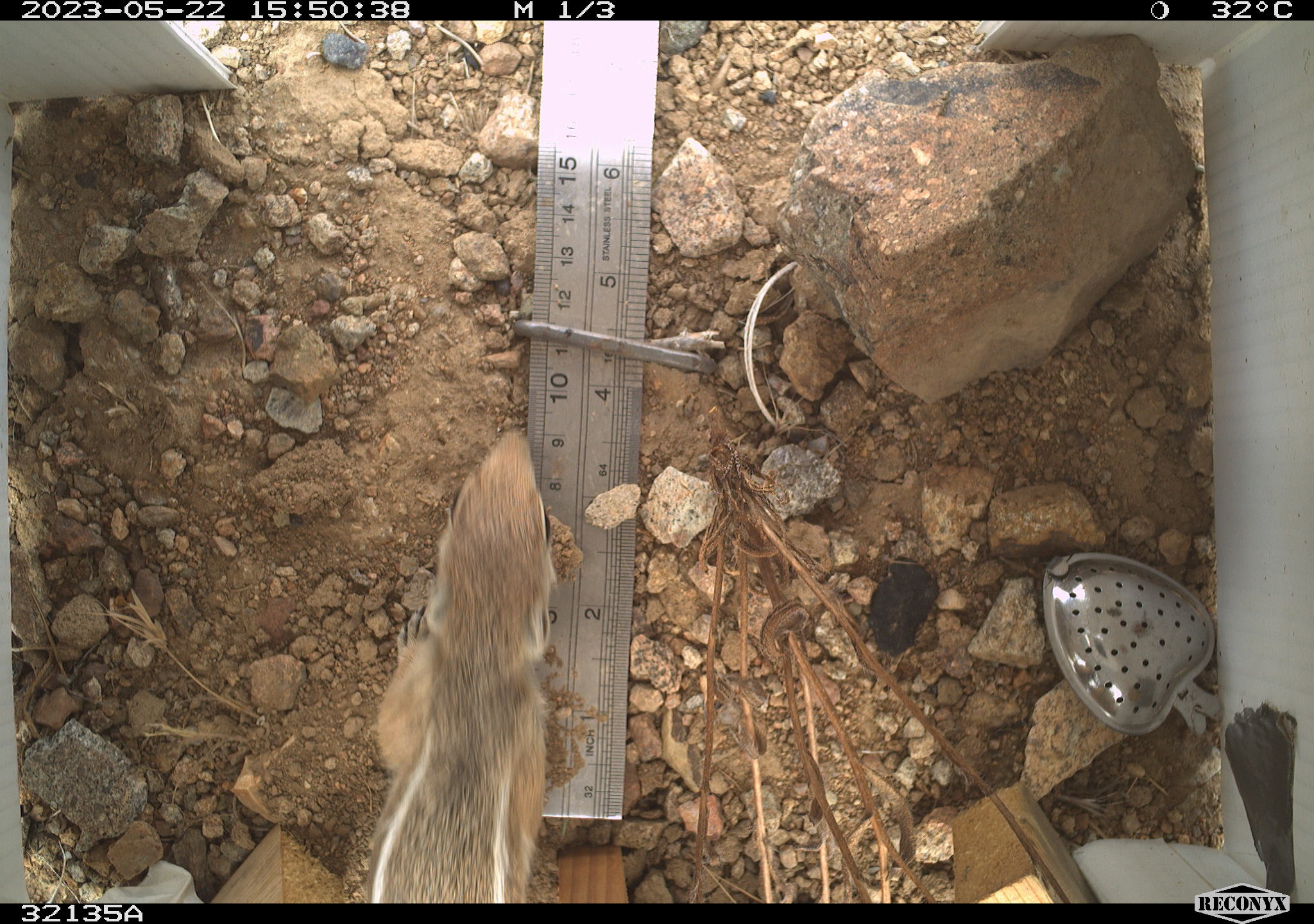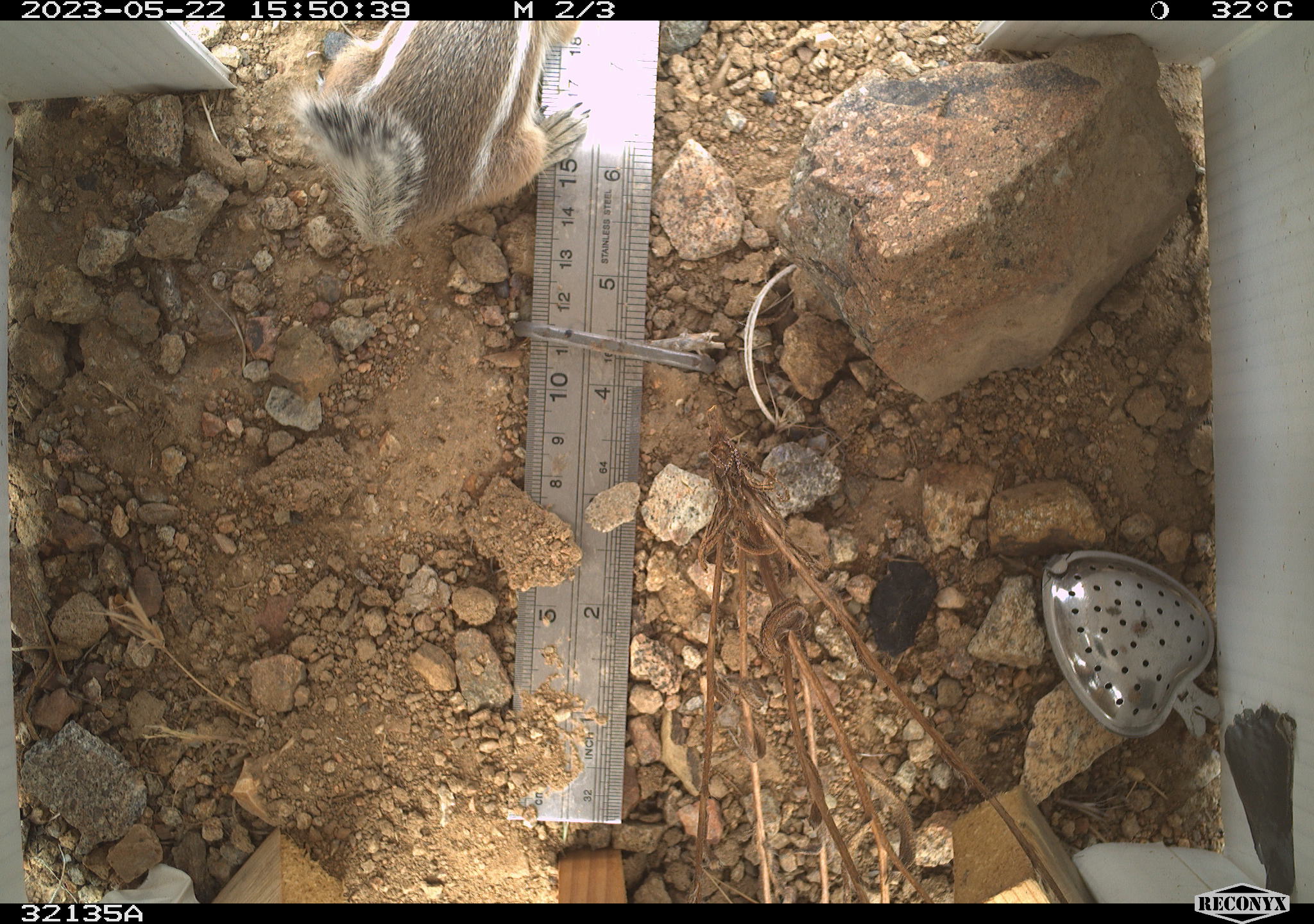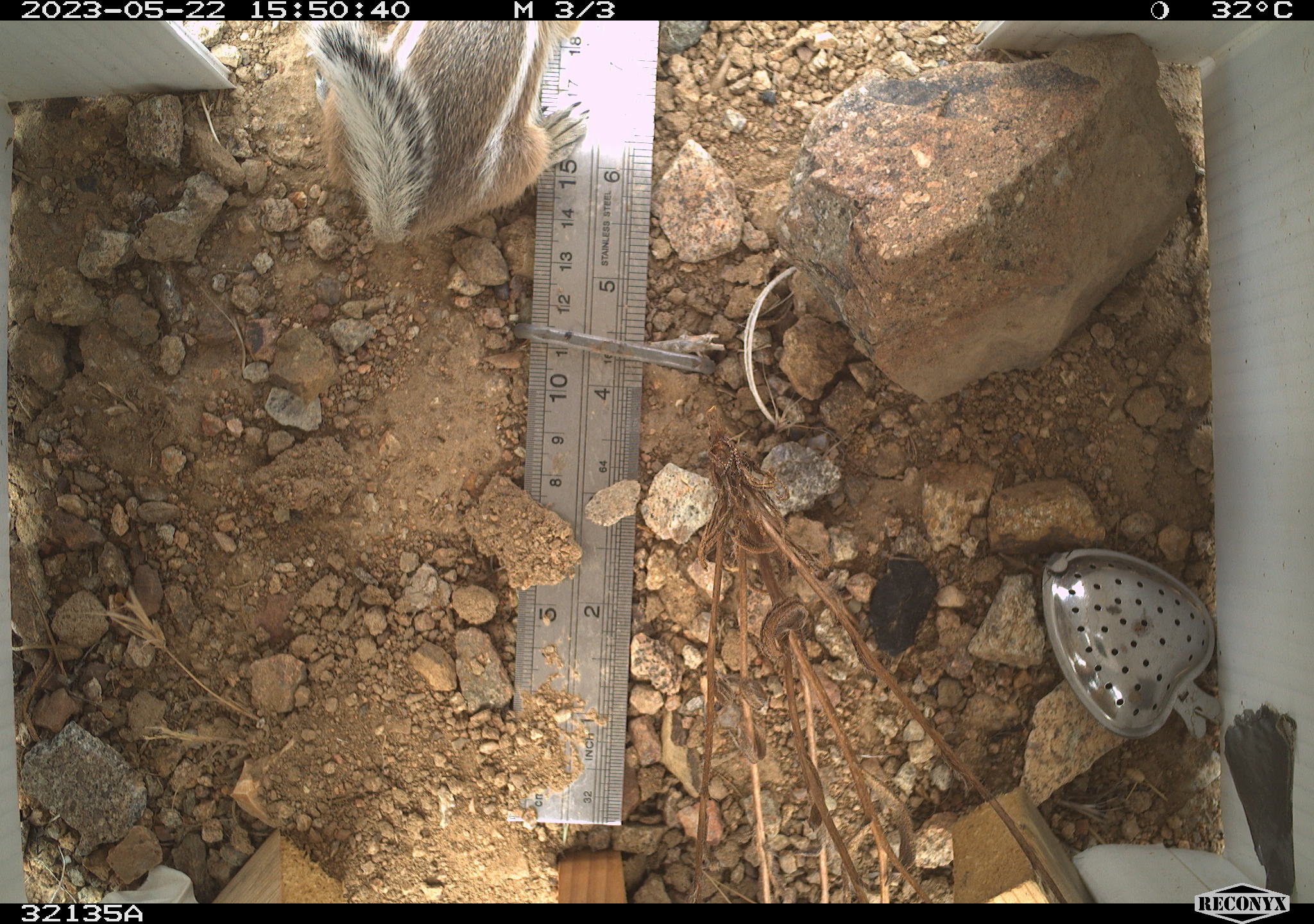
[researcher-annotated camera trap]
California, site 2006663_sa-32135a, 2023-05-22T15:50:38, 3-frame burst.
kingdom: Animalia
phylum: Chordata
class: Mammalia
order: Rodentia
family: Sciuridae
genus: Ammospermophilus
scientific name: Ammospermophilus leucurus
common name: white-tailed antelope squirrel